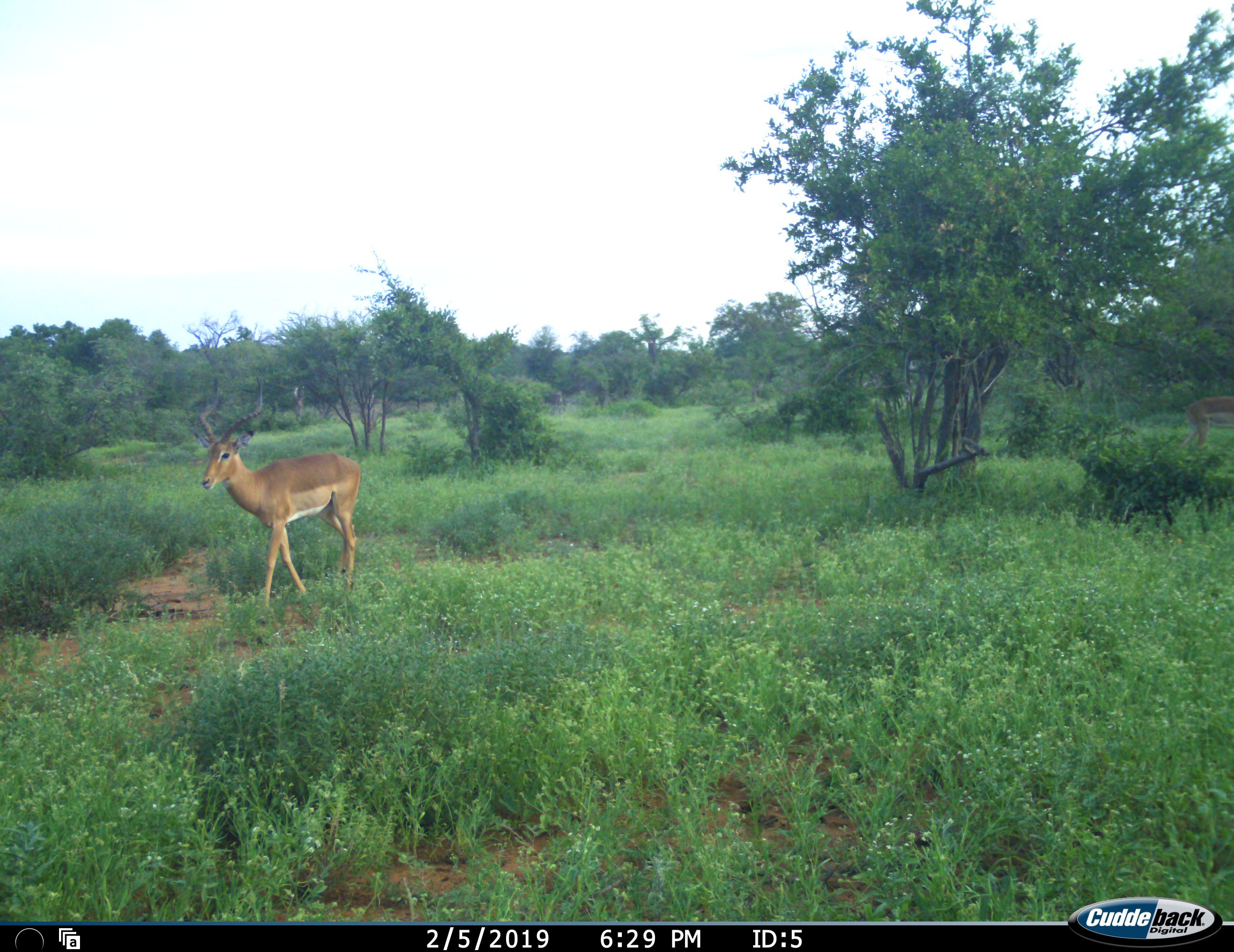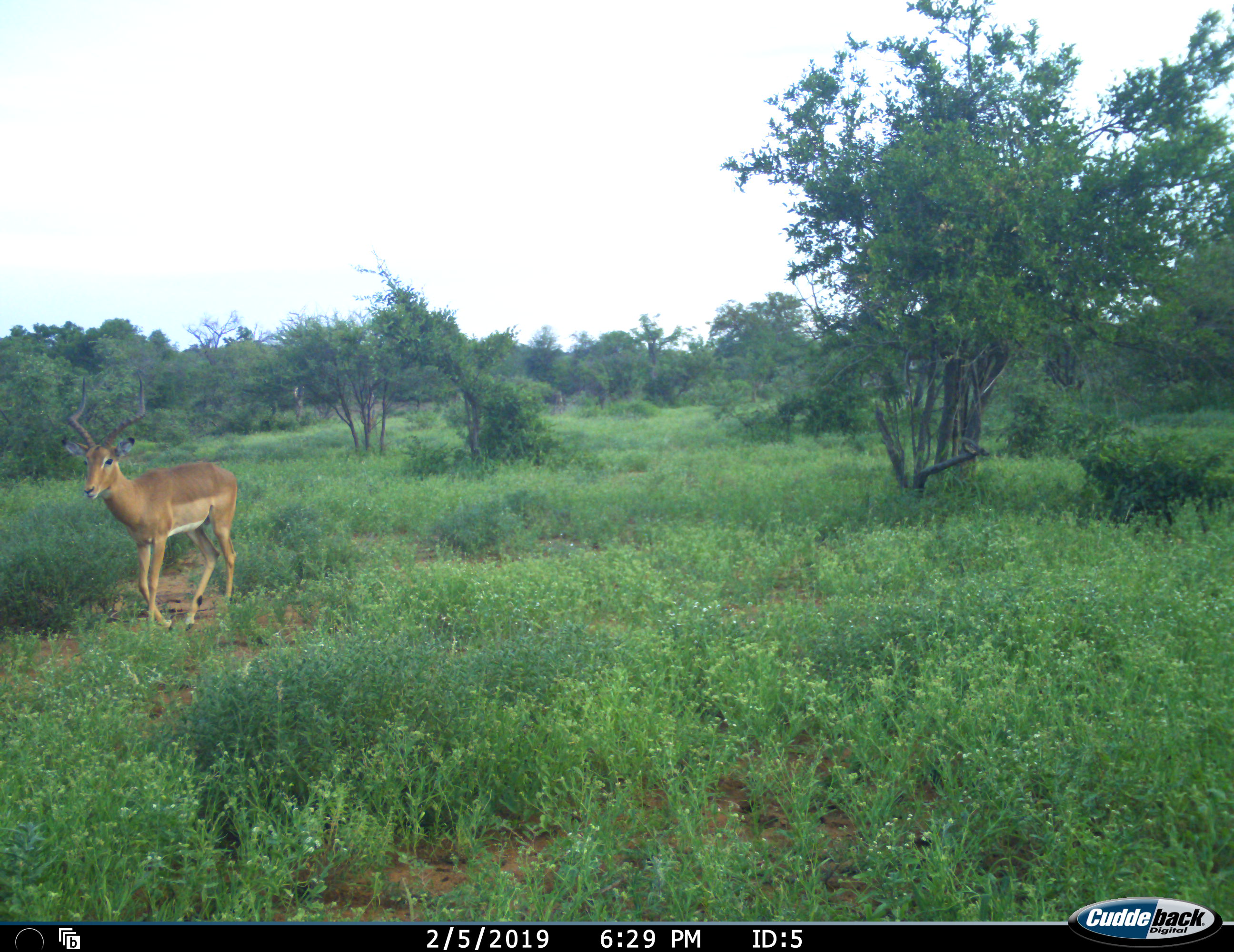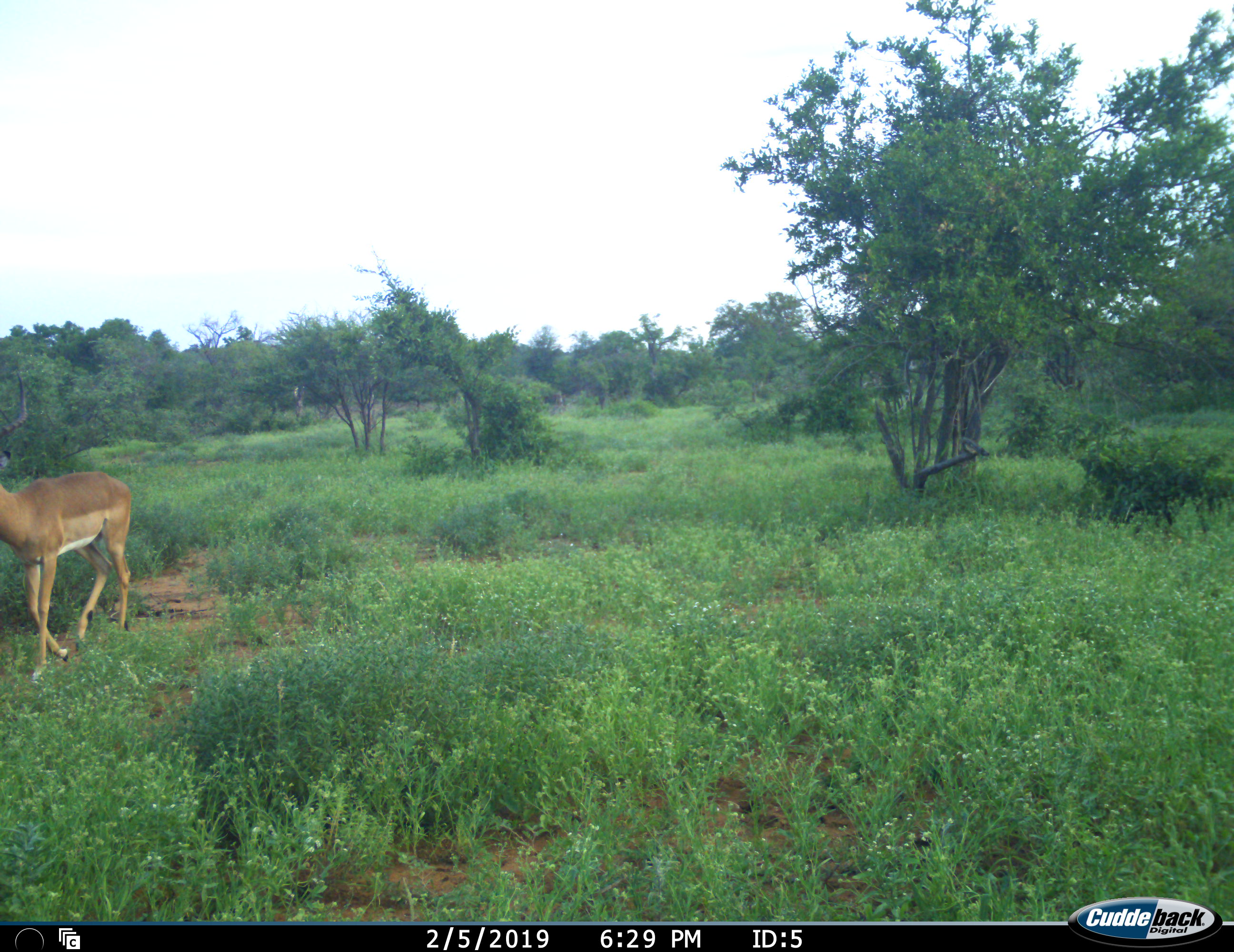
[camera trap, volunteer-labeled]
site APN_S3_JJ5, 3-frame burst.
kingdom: Animalia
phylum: Chordata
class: Mammalia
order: Artiodactyla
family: Bovidae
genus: Aepyceros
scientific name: Aepyceros melampus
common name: impala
Impala (Aepyceros melampus), count 1. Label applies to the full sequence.